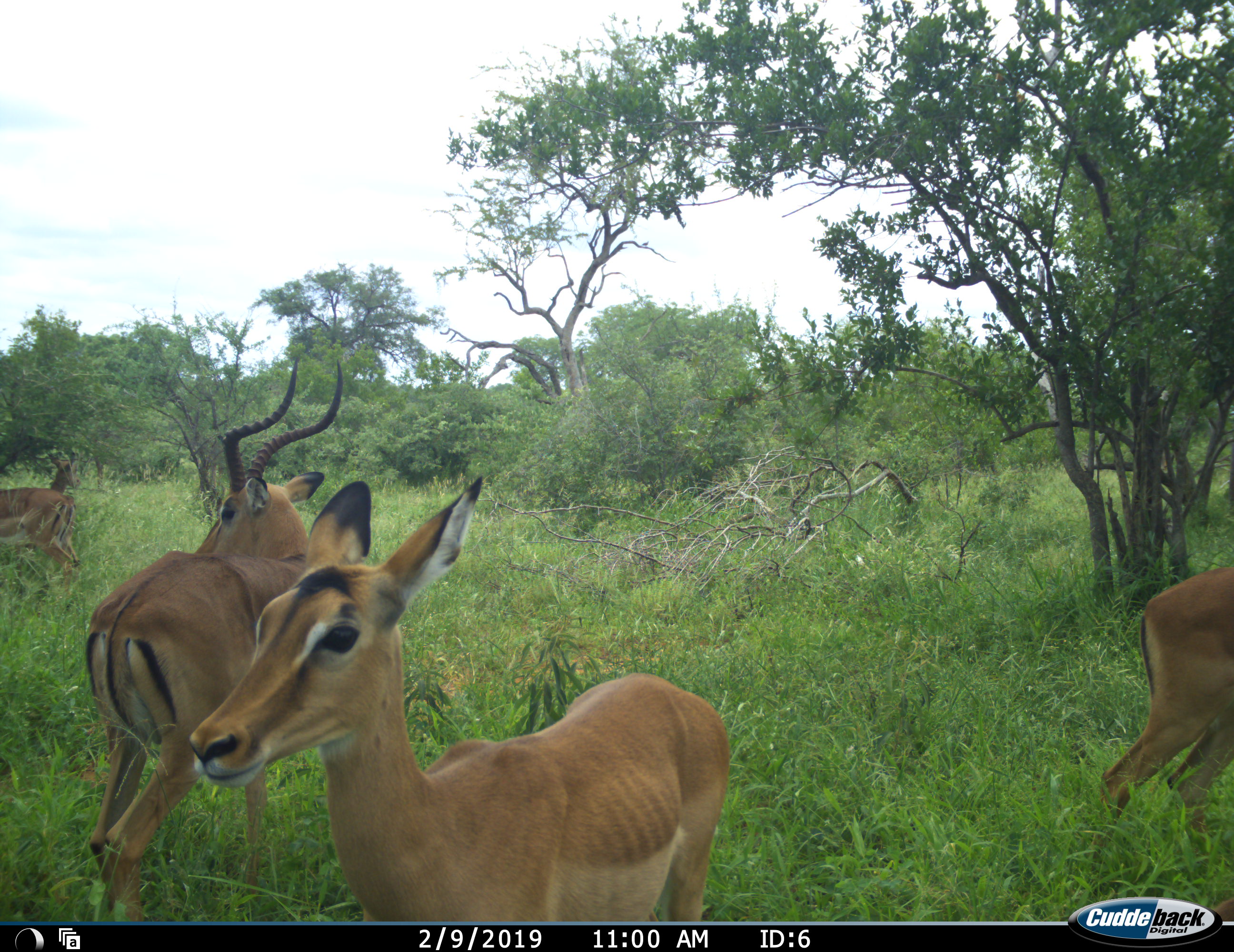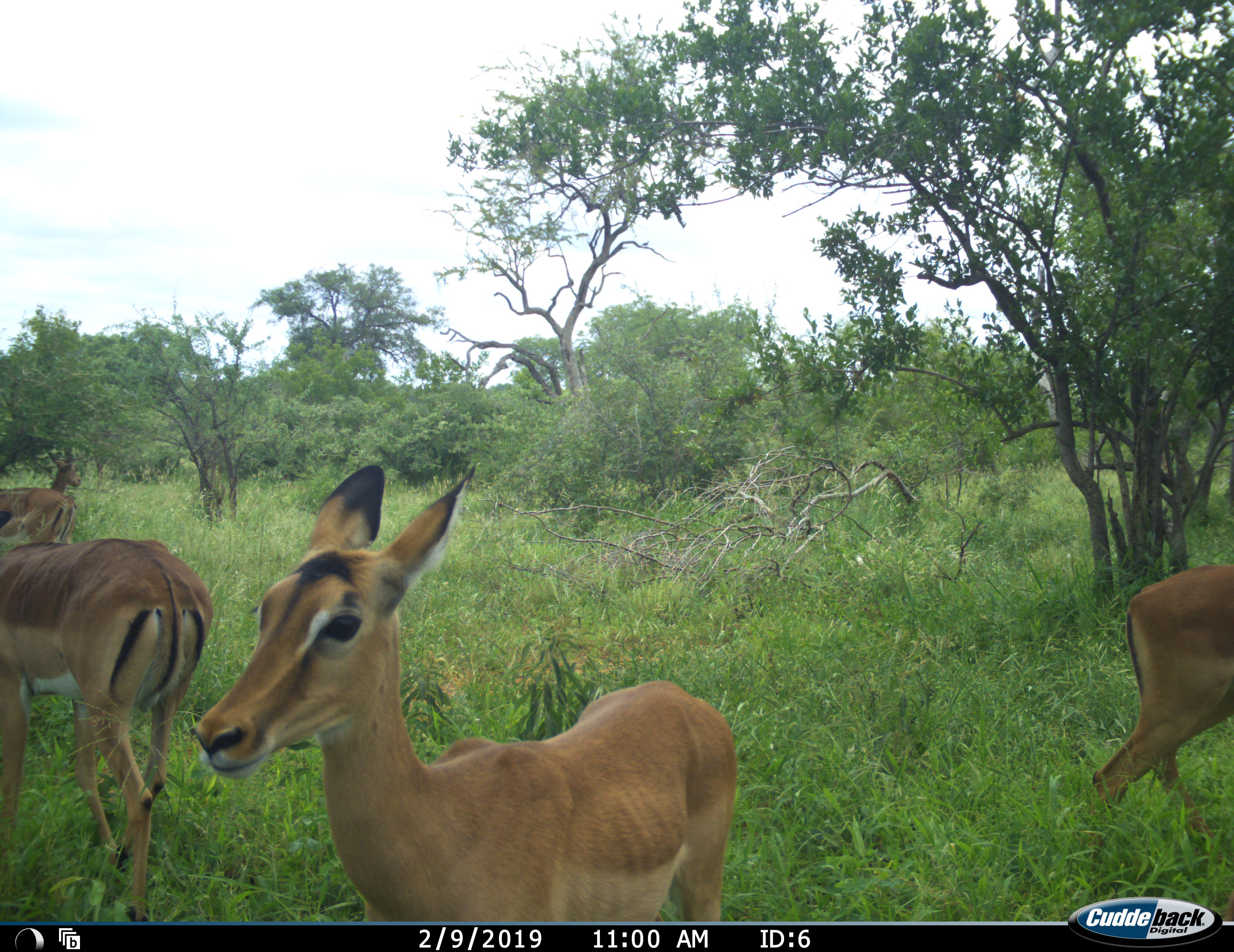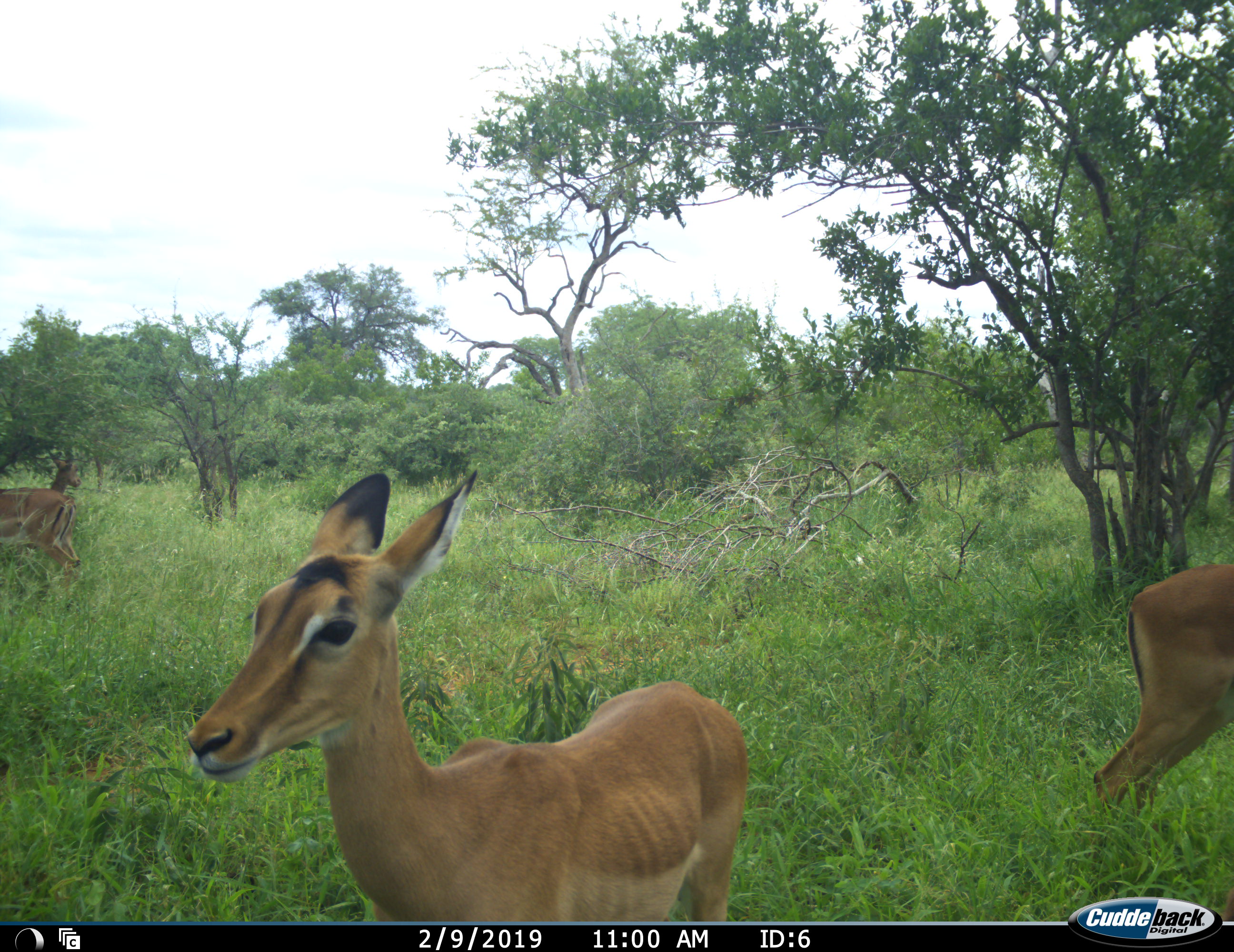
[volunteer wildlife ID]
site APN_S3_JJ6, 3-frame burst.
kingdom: Animalia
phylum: Chordata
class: Mammalia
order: Artiodactyla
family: Bovidae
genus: Aepyceros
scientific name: Aepyceros melampus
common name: impala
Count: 5.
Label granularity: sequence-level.